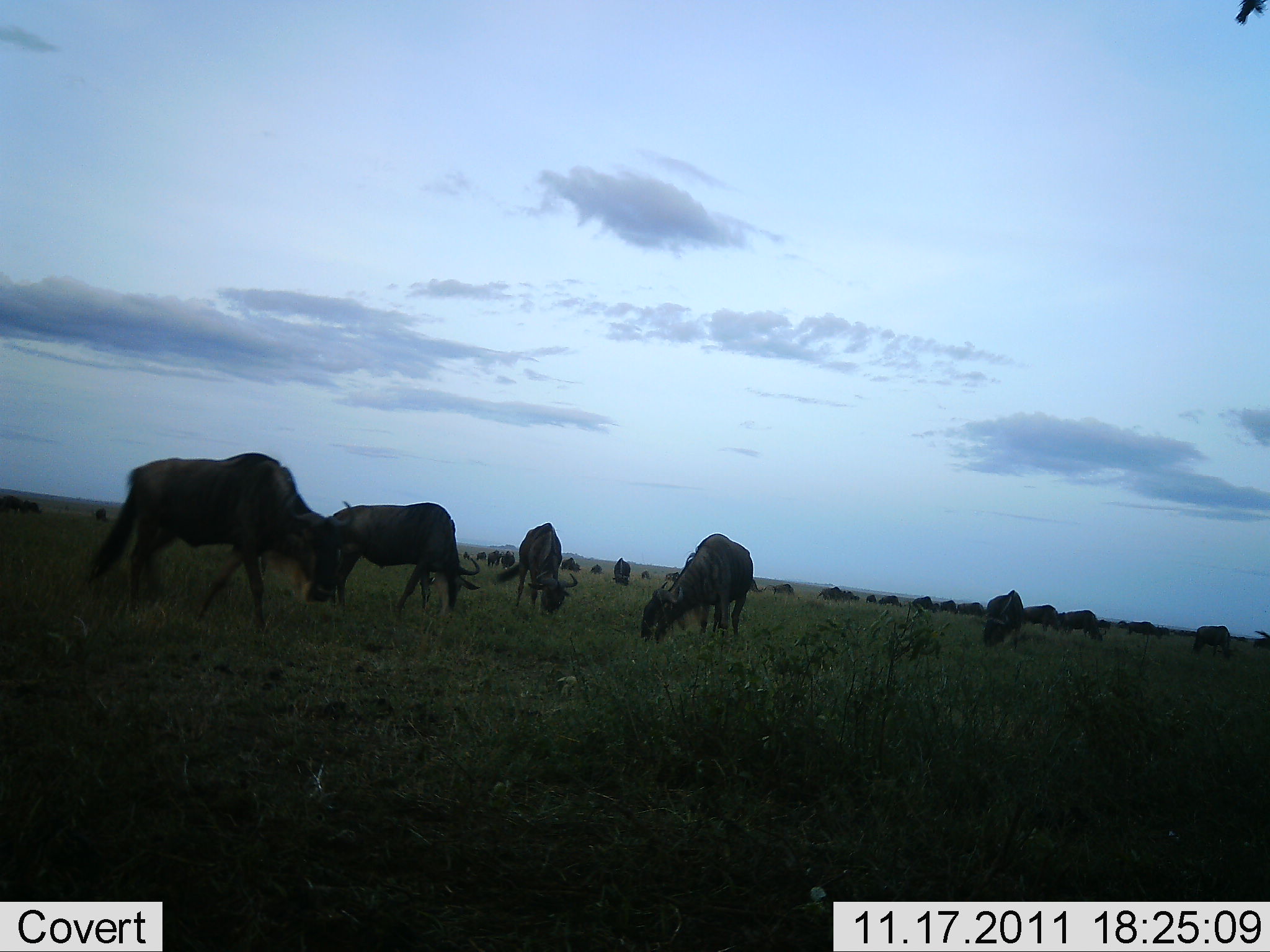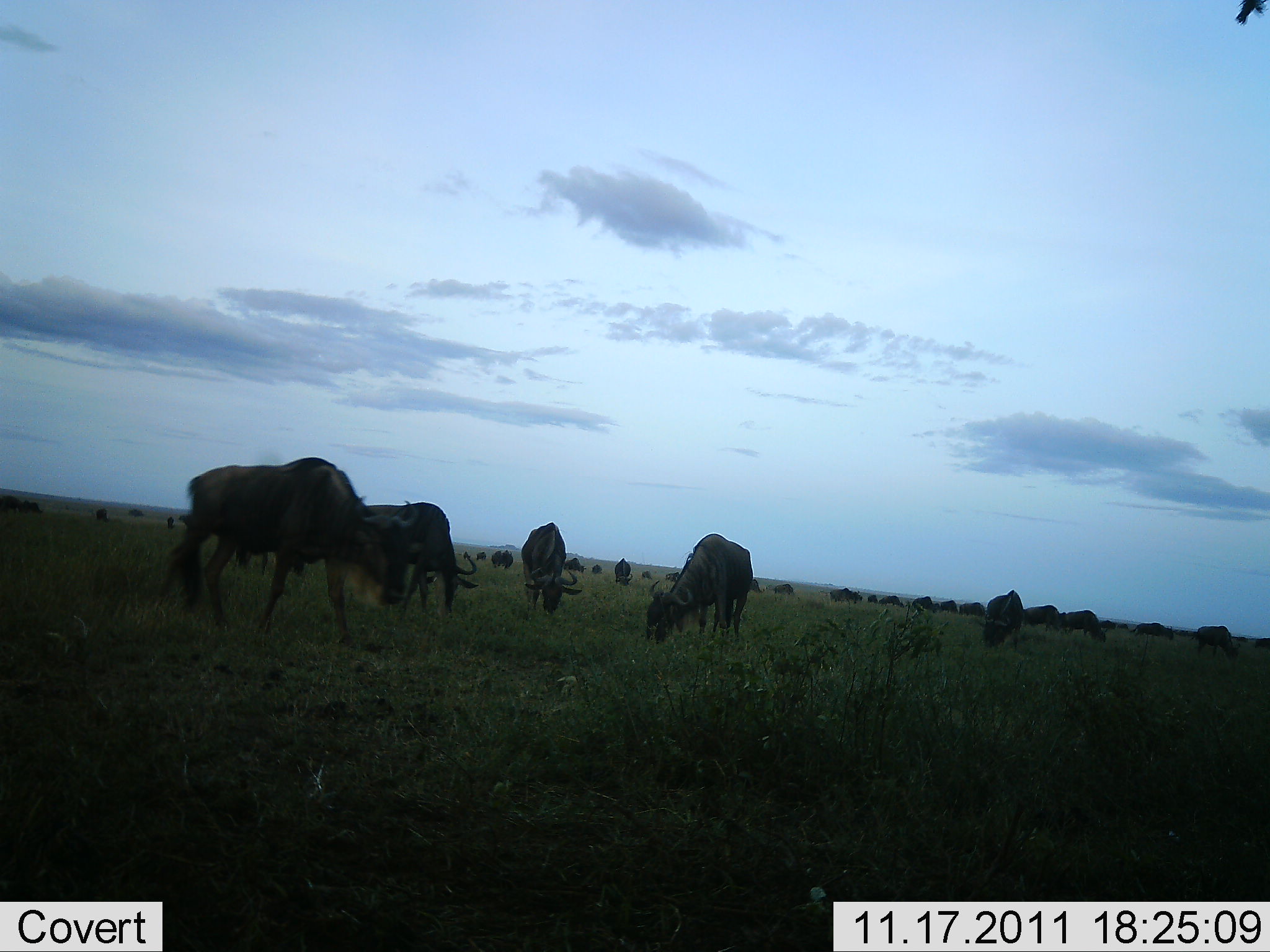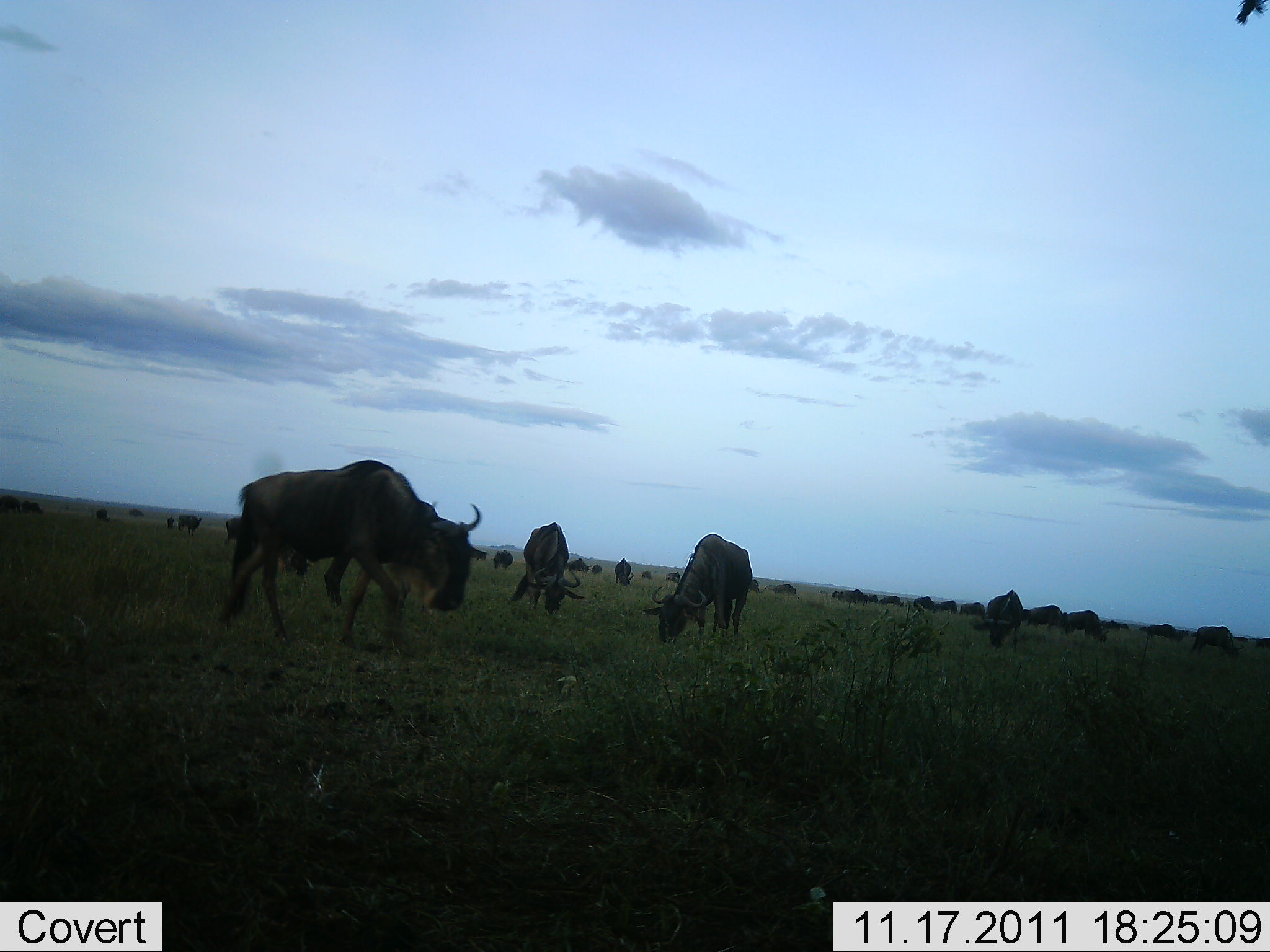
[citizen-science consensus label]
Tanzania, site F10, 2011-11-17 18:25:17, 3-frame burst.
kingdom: Animalia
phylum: Chordata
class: Mammalia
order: Artiodactyla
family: Bovidae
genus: Connochaetes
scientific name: Connochaetes taurinus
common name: blue wildebeest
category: wildebeest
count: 11-50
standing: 45%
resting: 9%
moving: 27%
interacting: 18%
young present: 9%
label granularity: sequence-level